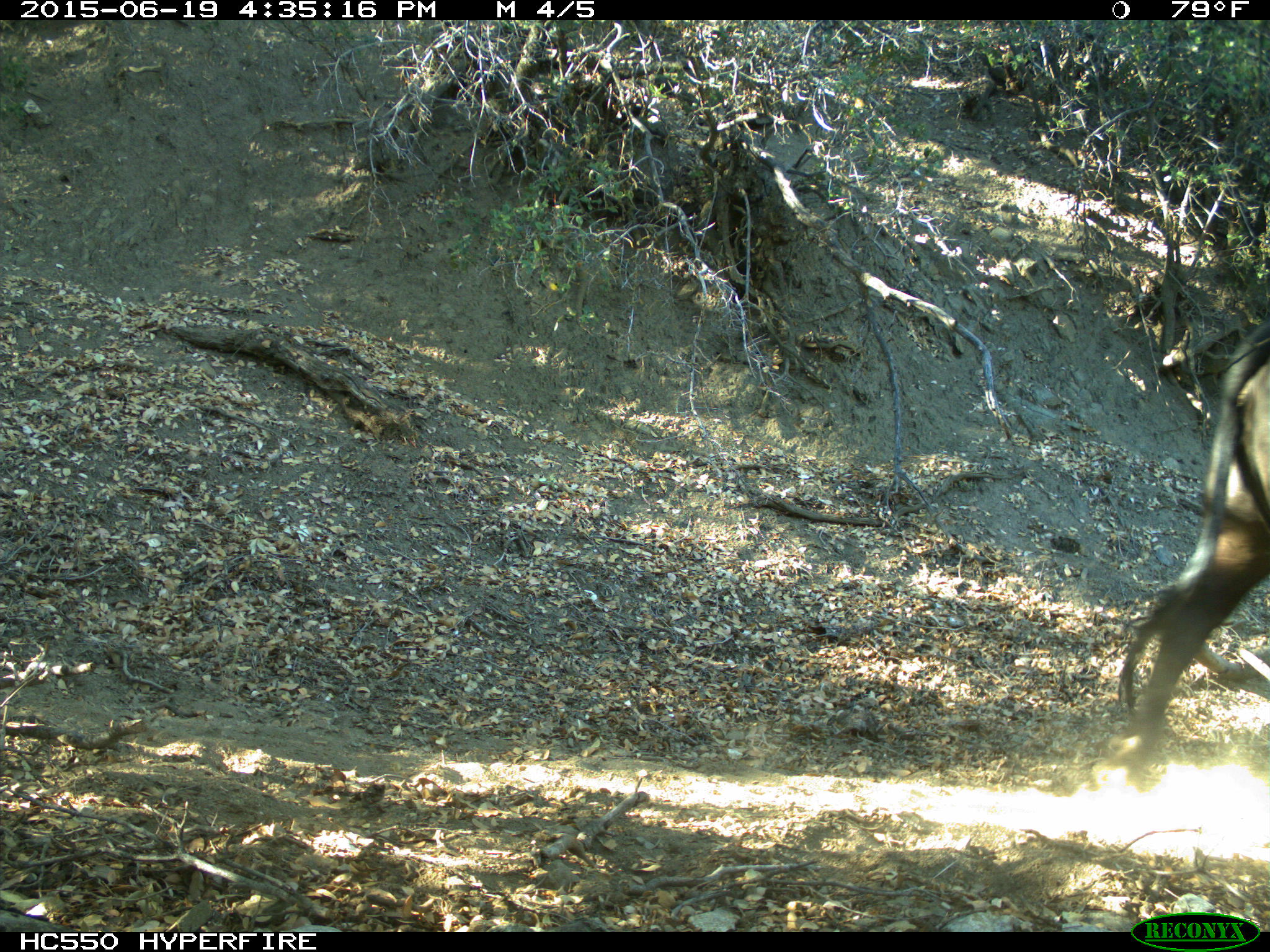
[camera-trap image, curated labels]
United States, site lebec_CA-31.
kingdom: Animalia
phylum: Chordata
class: Mammalia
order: Artiodactyla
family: Bovidae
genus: Bos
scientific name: Bos taurus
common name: domestic cow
Bos taurus (domestic cow).